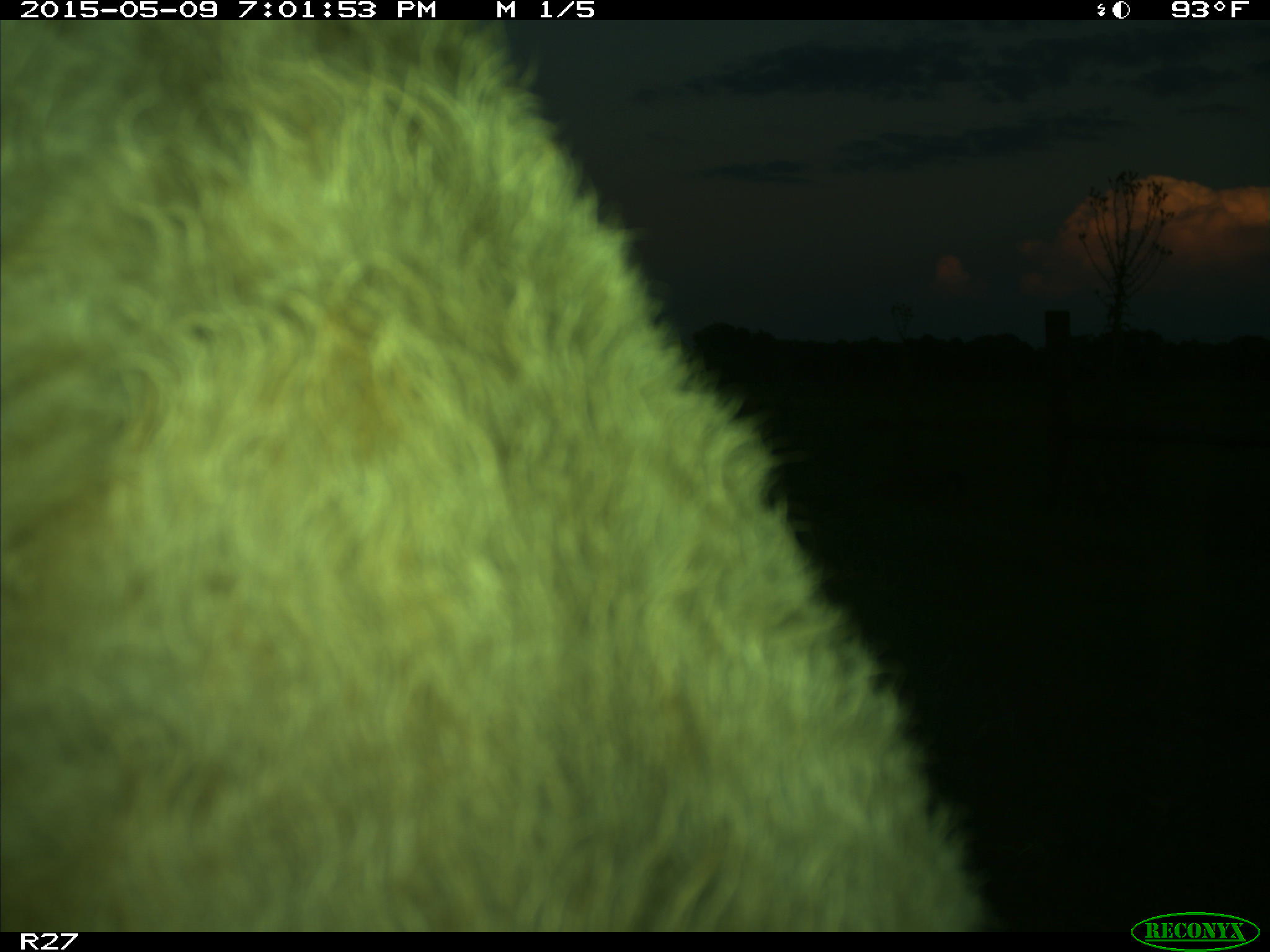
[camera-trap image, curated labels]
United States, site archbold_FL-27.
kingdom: Animalia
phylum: Chordata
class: Mammalia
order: Artiodactyla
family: Bovidae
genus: Bos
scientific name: Bos taurus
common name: domestic cow